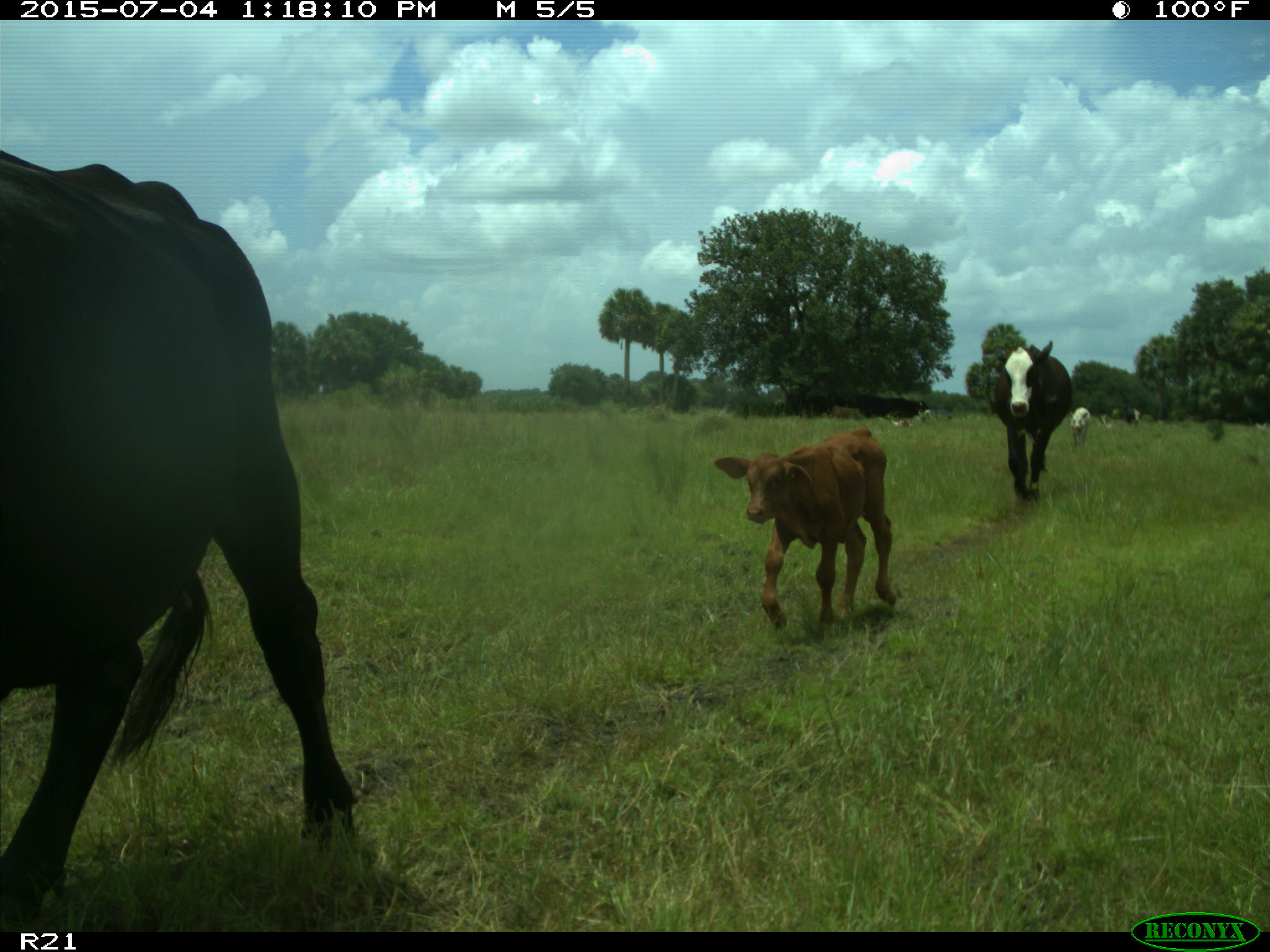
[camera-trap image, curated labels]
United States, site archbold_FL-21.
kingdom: Animalia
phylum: Chordata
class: Mammalia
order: Artiodactyla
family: Bovidae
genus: Bos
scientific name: Bos taurus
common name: domestic cow